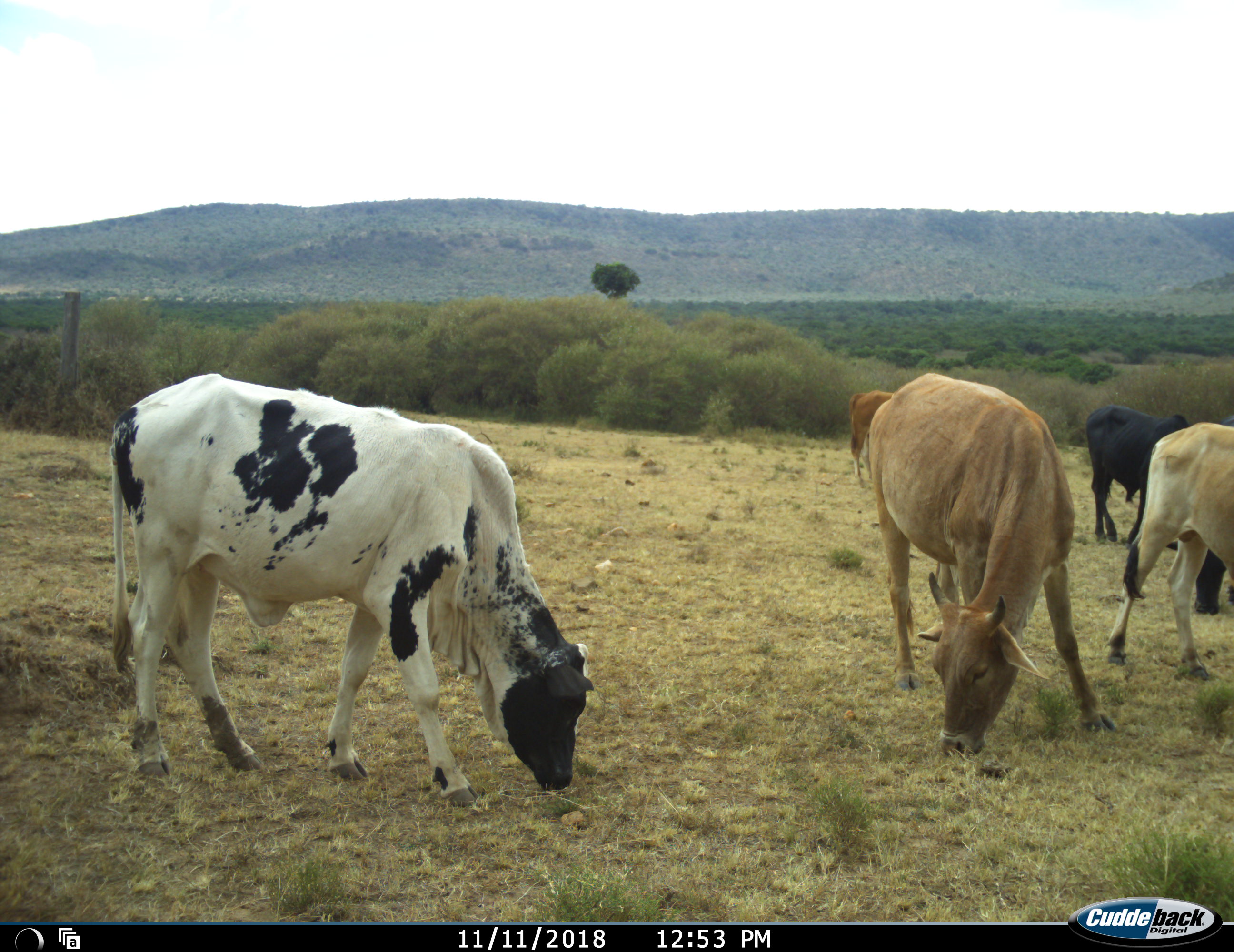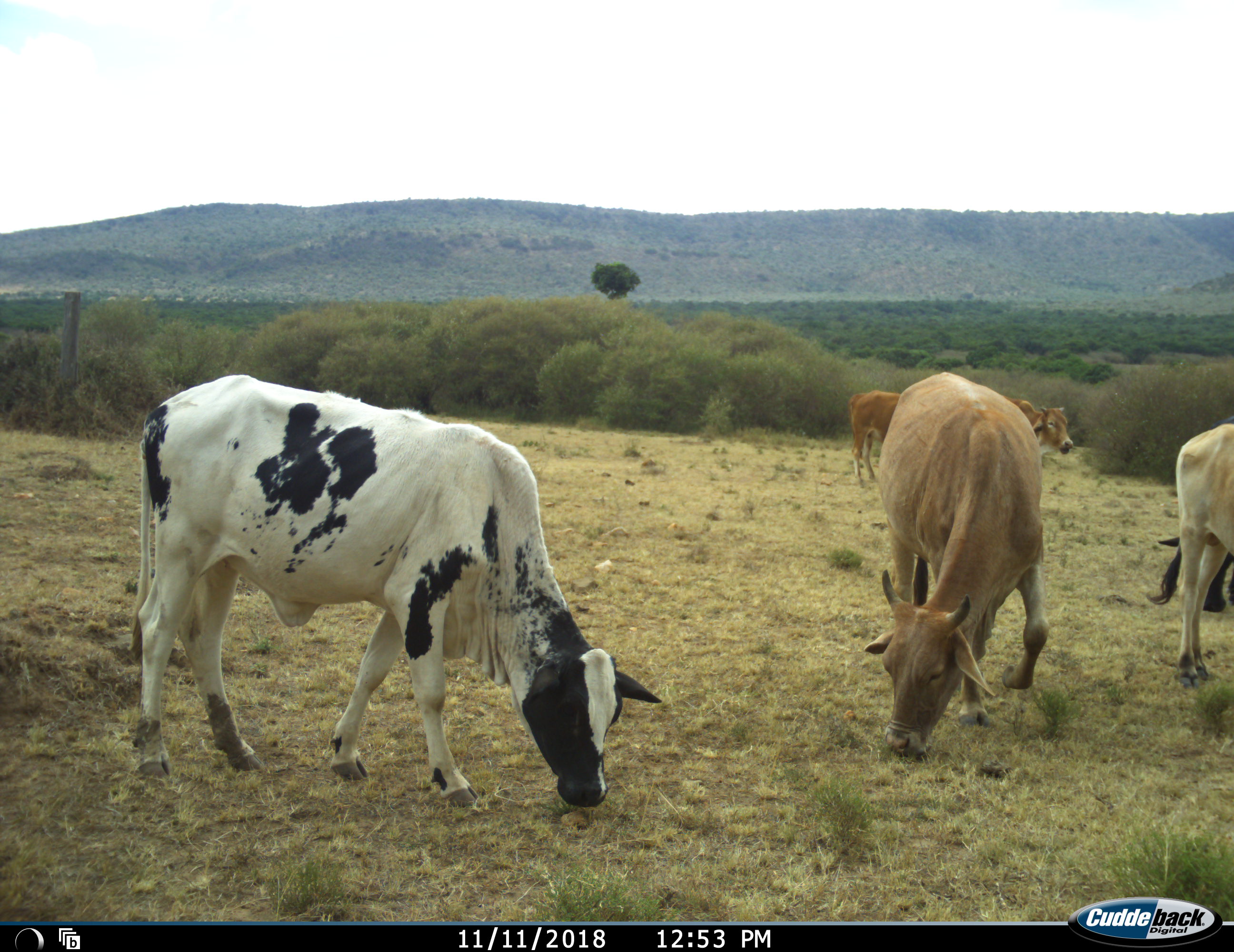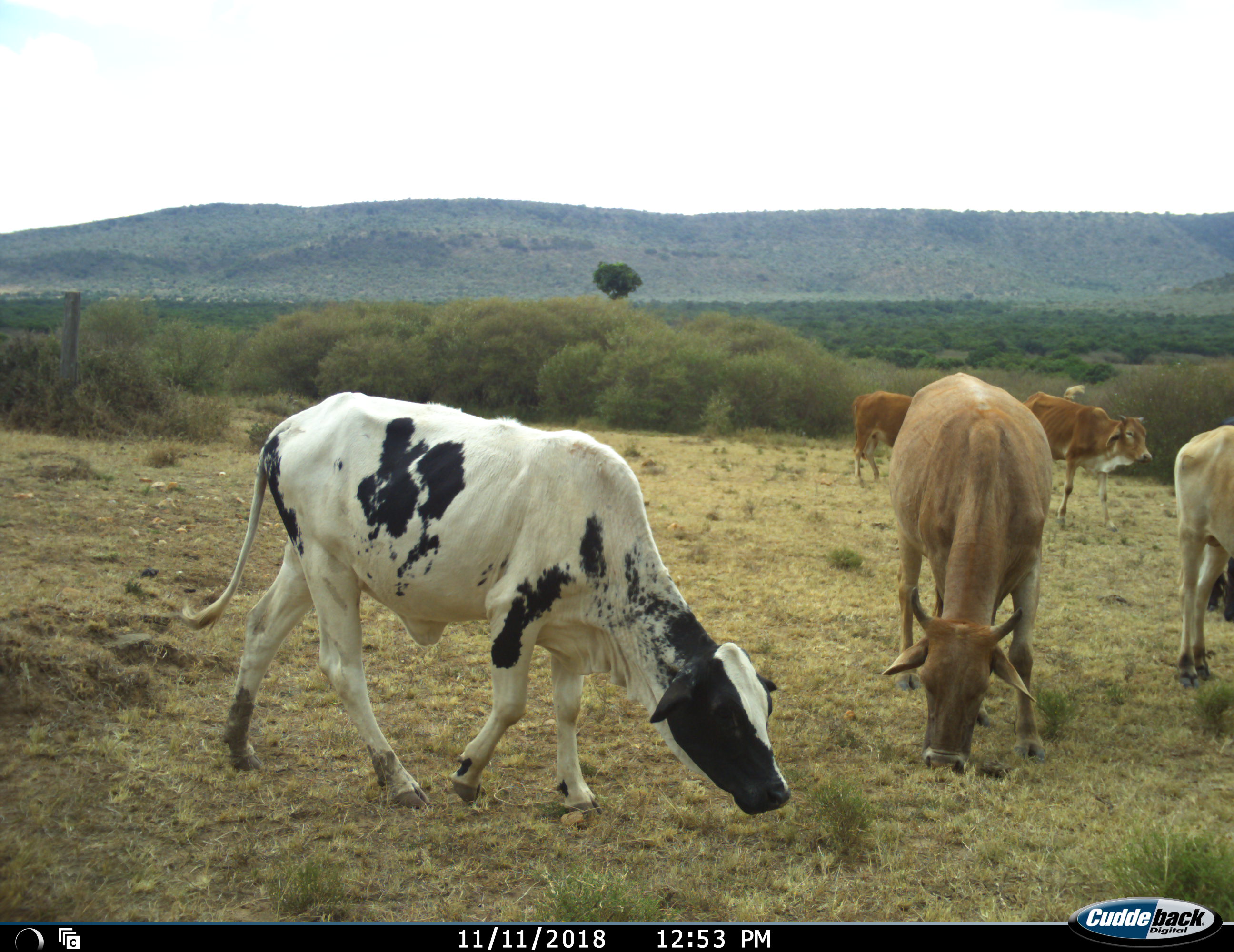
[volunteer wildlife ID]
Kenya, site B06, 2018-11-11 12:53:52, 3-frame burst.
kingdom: Animalia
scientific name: Animalia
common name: animal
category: domesticanimal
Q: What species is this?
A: Domesticanimal (animal) (Animalia).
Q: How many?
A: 6.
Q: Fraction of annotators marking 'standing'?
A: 33%.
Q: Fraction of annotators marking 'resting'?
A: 0%.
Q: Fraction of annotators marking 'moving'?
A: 56%.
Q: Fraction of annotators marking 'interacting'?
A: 0%.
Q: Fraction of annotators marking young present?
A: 0%.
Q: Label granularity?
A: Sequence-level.